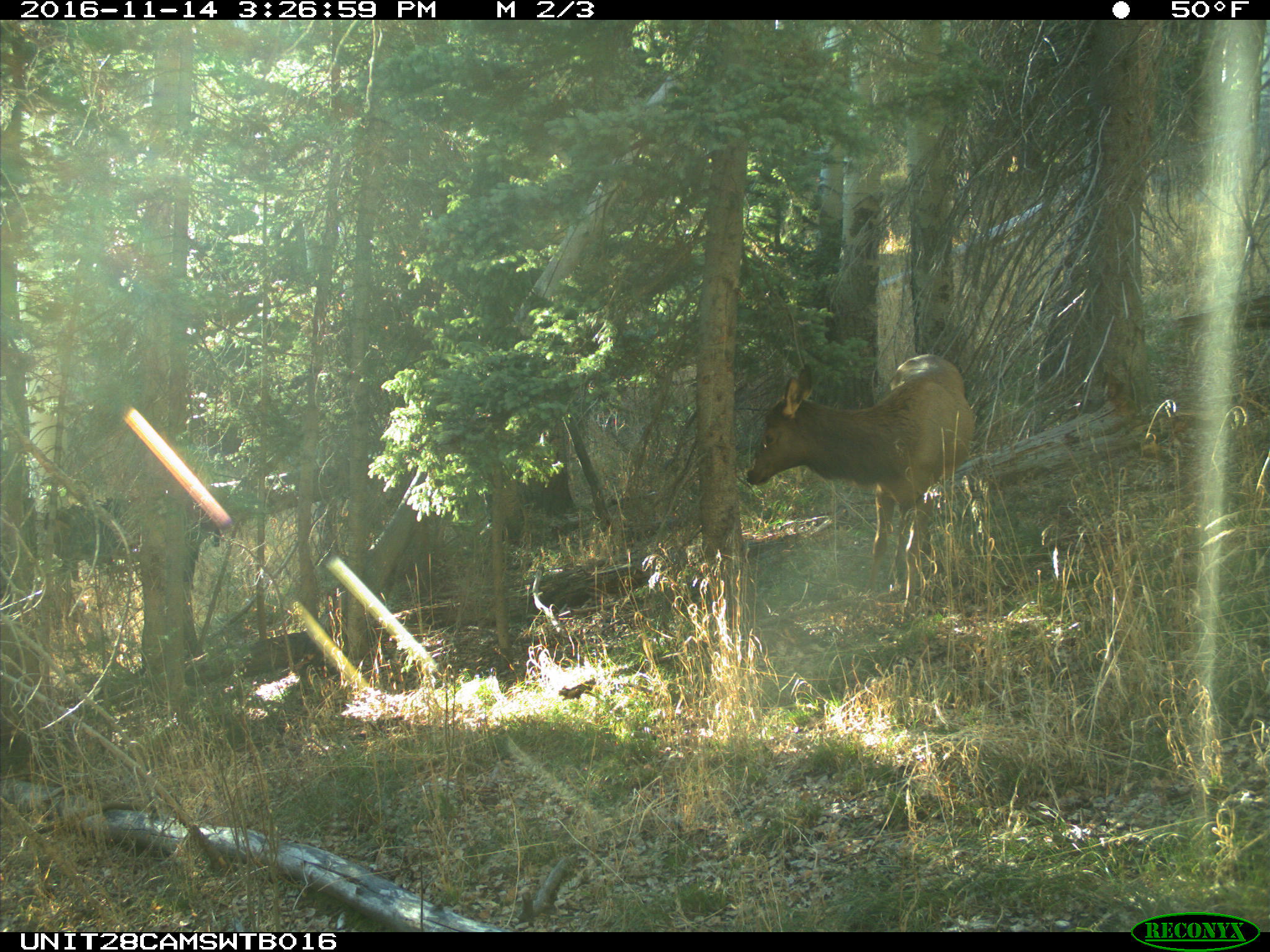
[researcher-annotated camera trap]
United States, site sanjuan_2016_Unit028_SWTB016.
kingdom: Animalia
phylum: Chordata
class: Mammalia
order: Artiodactyla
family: Cervidae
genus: Cervus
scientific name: Cervus elaphus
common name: red deer